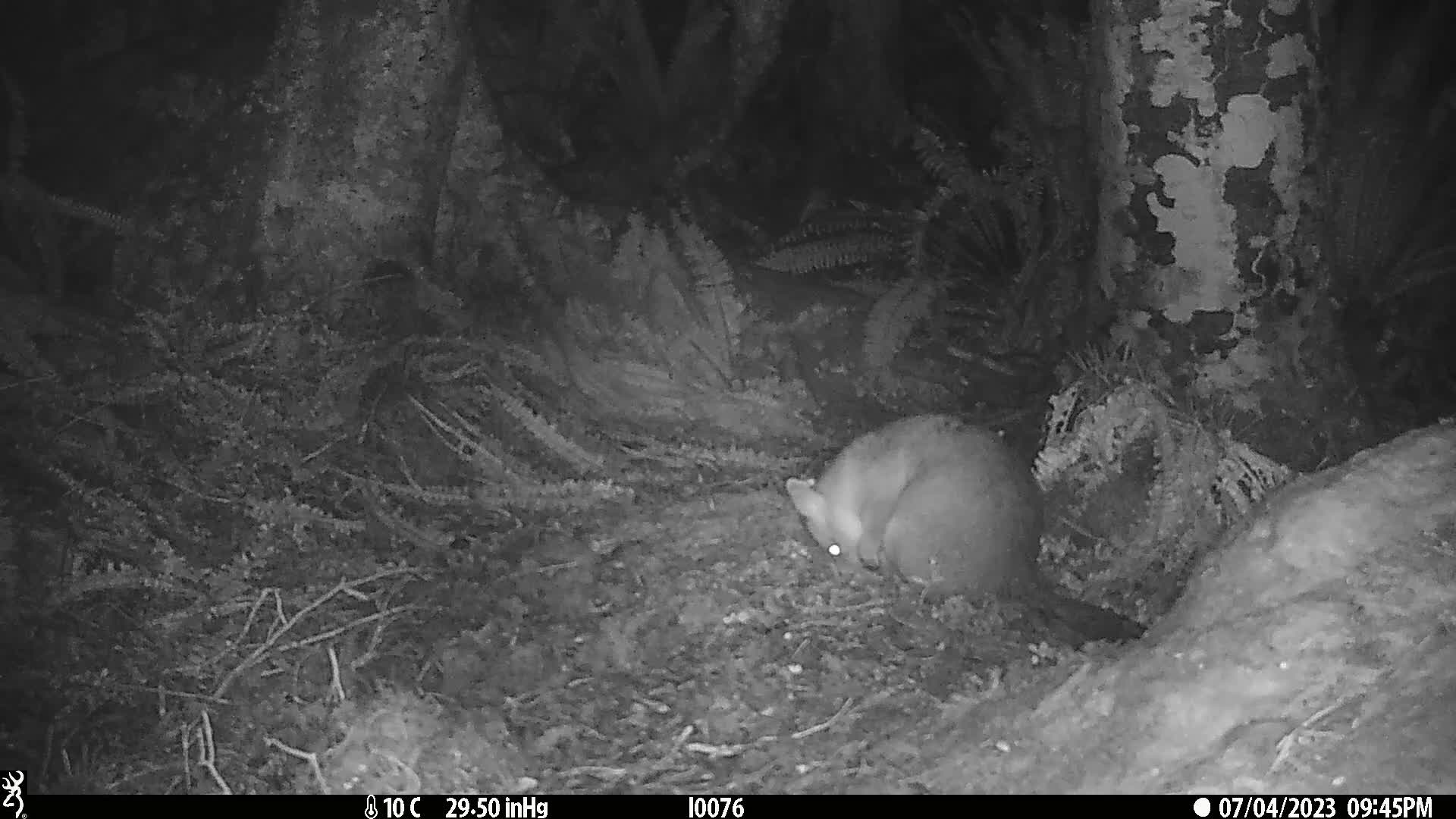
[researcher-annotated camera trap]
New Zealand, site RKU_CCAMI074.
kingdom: Animalia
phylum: Chordata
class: Mammalia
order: Diprotodontia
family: Phalangeridae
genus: Trichosurus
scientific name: Trichosurus vulpecula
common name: common brushtail possum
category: possum